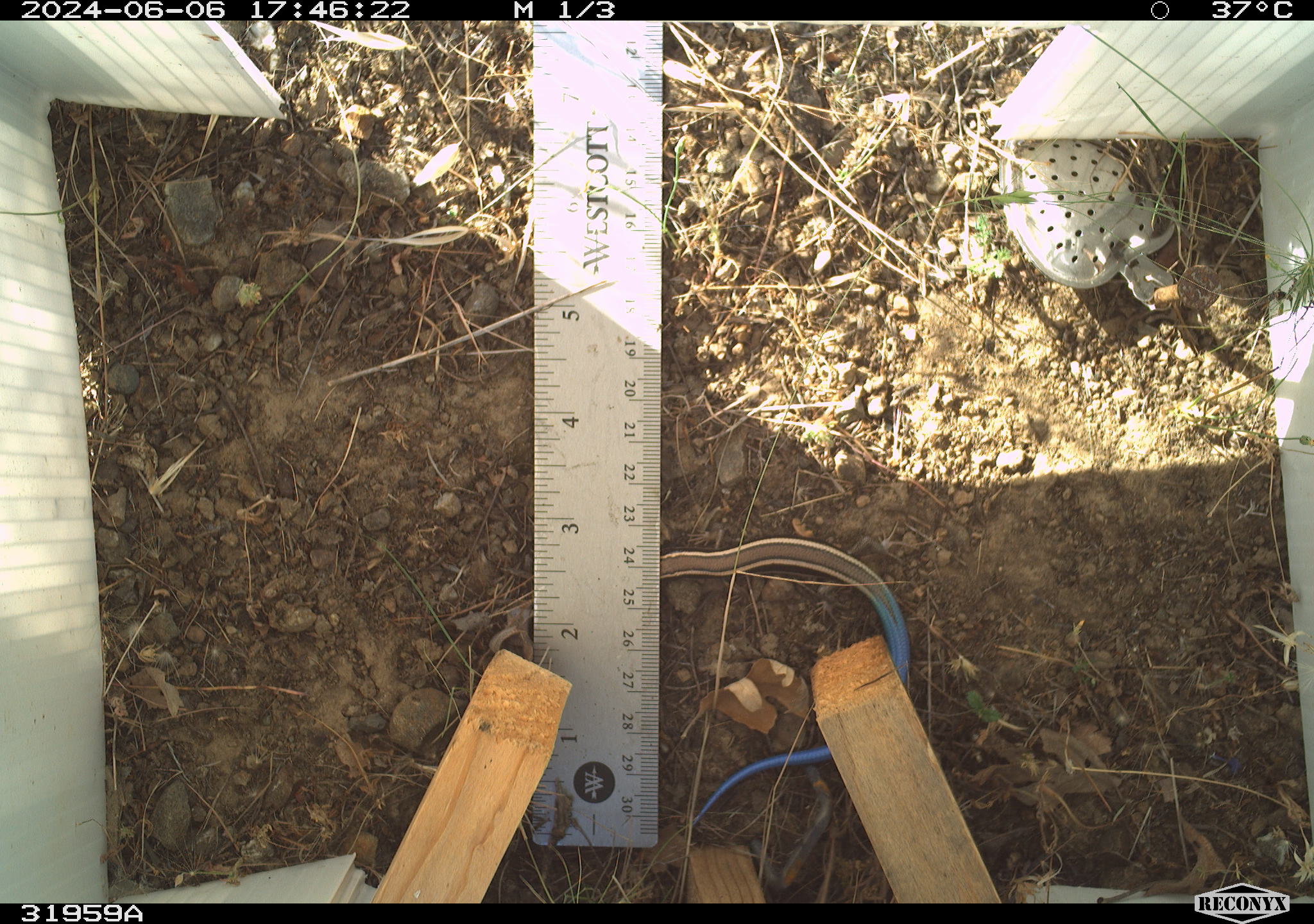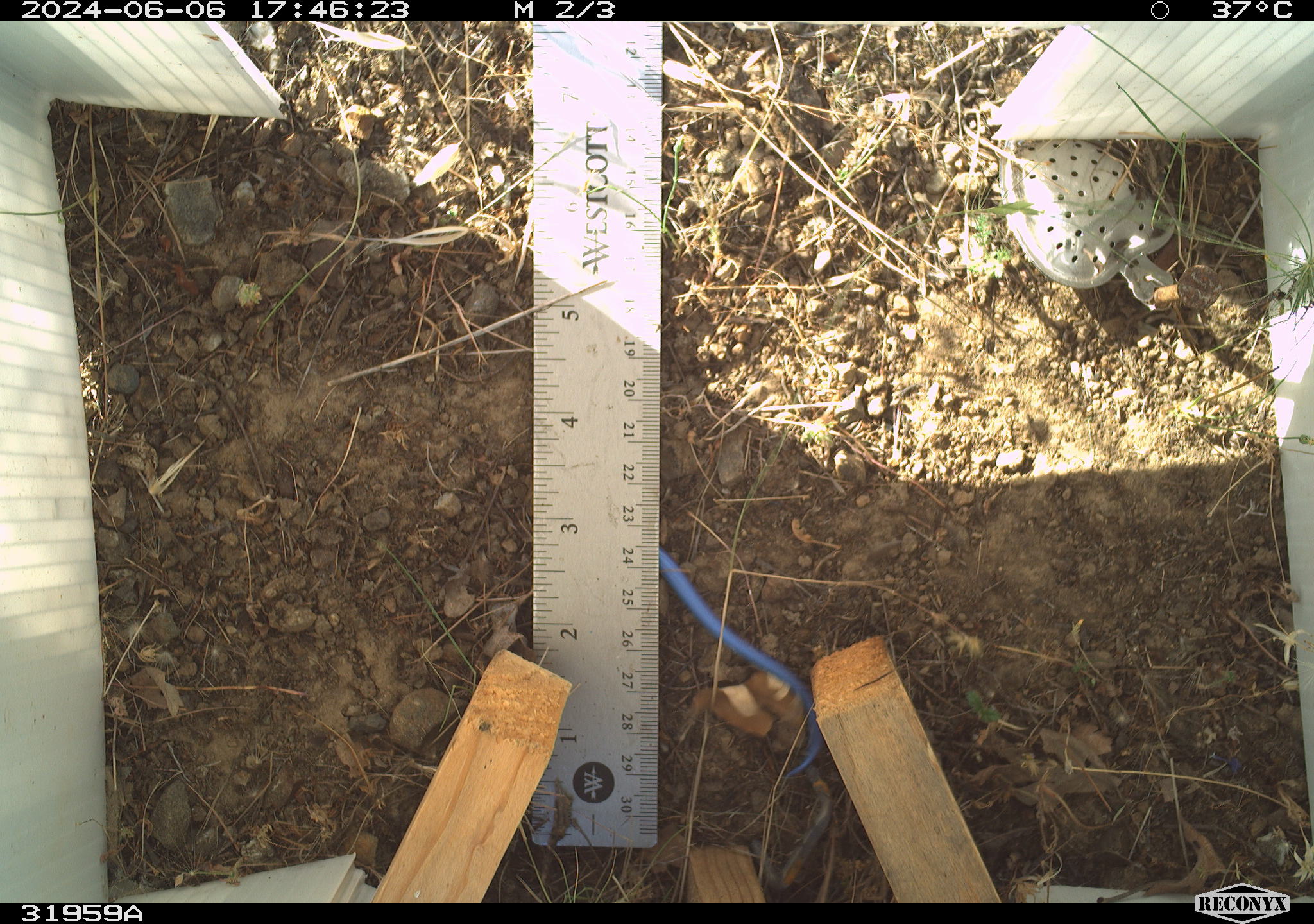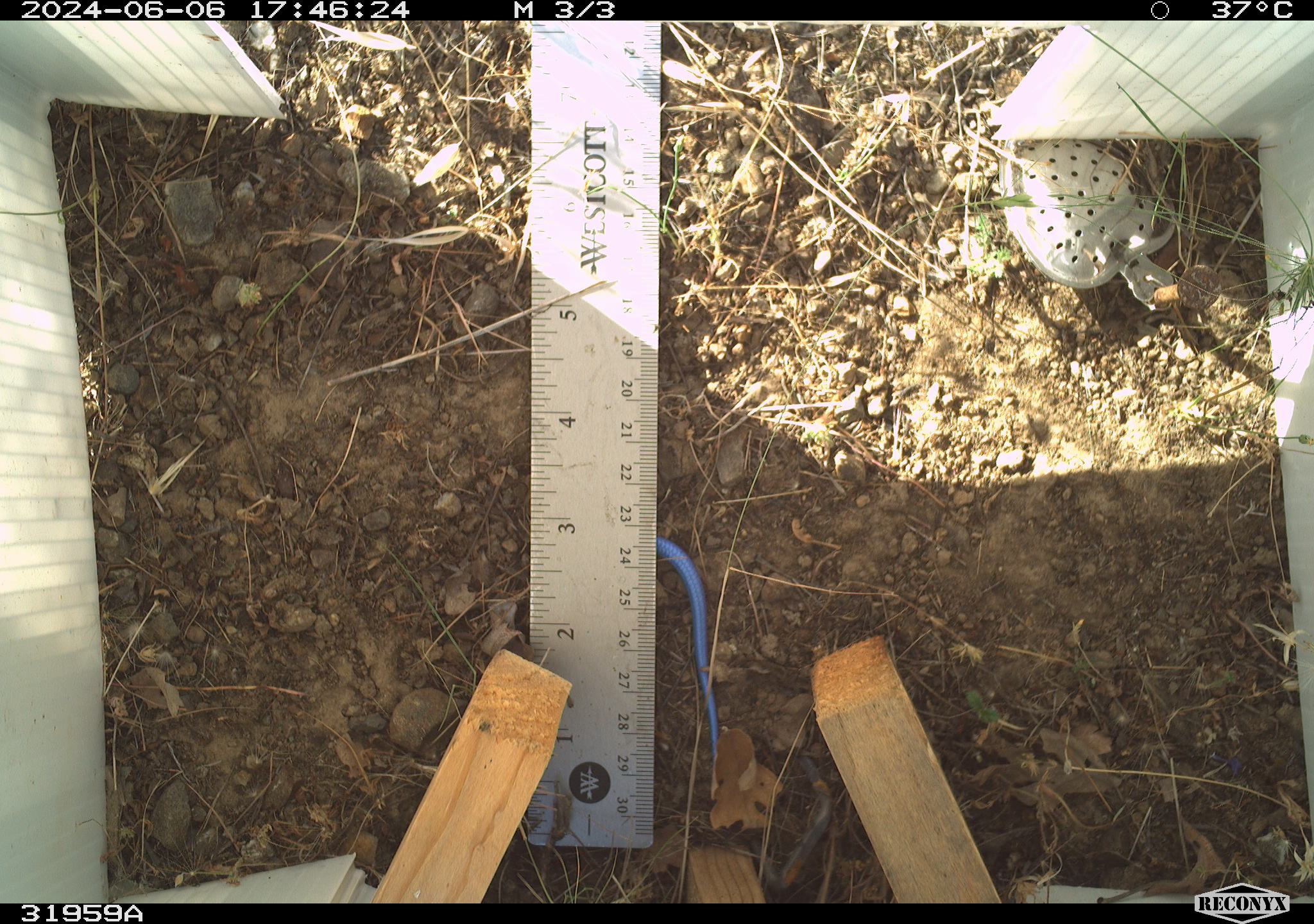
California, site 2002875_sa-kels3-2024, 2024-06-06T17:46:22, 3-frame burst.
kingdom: Animalia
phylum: Chordata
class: Reptilia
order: Squamata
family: Scincidae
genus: Plestiodon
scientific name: Plestiodon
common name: blue-tailed skinks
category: plestiodon species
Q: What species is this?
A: Plestiodon species (blue-tailed skinks) (Plestiodon).